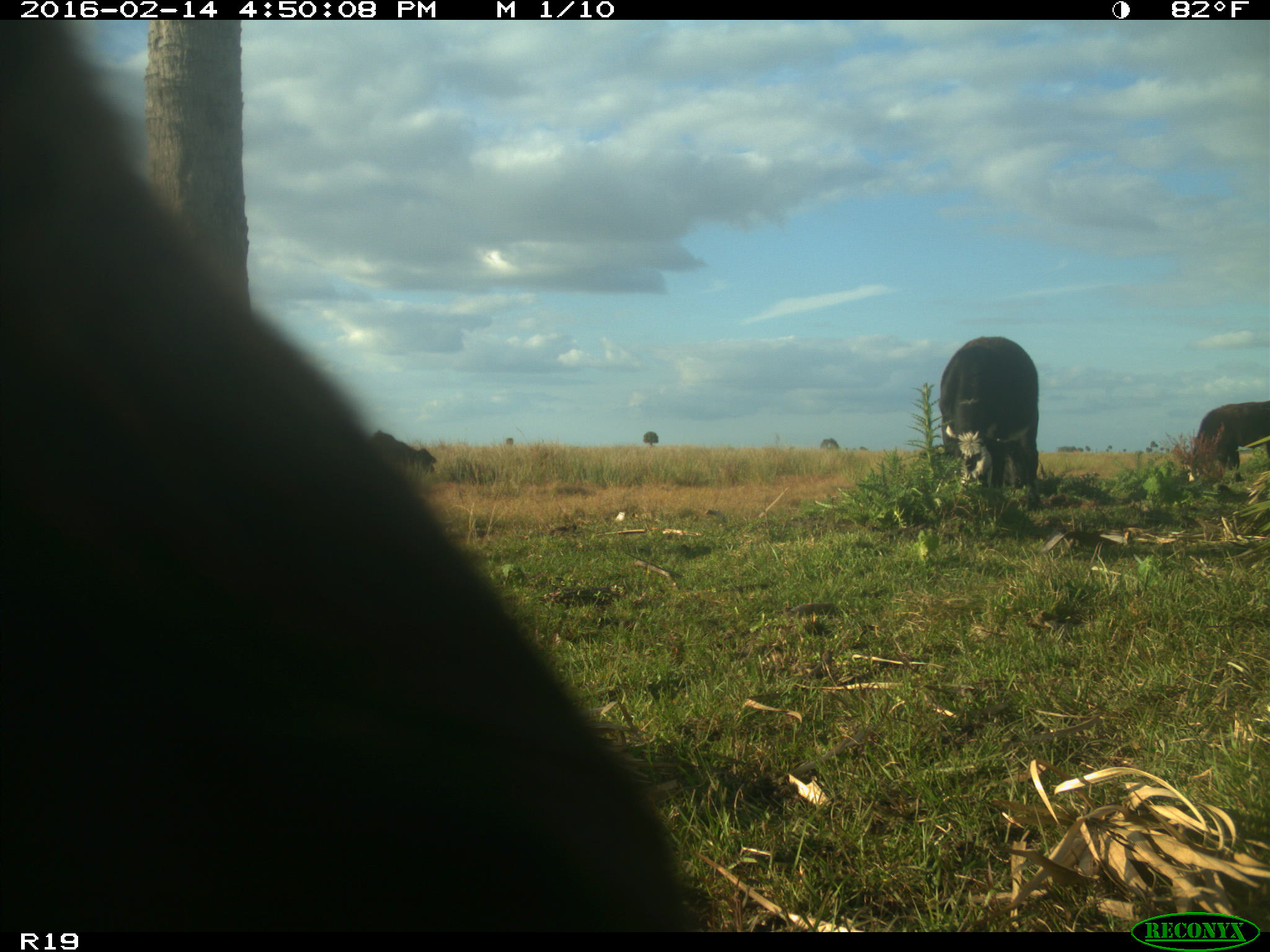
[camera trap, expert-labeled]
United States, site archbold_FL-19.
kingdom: Animalia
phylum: Chordata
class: Mammalia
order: Artiodactyla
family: Bovidae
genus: Bos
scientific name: Bos taurus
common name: domestic cow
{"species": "Bos taurus (domestic cow)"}